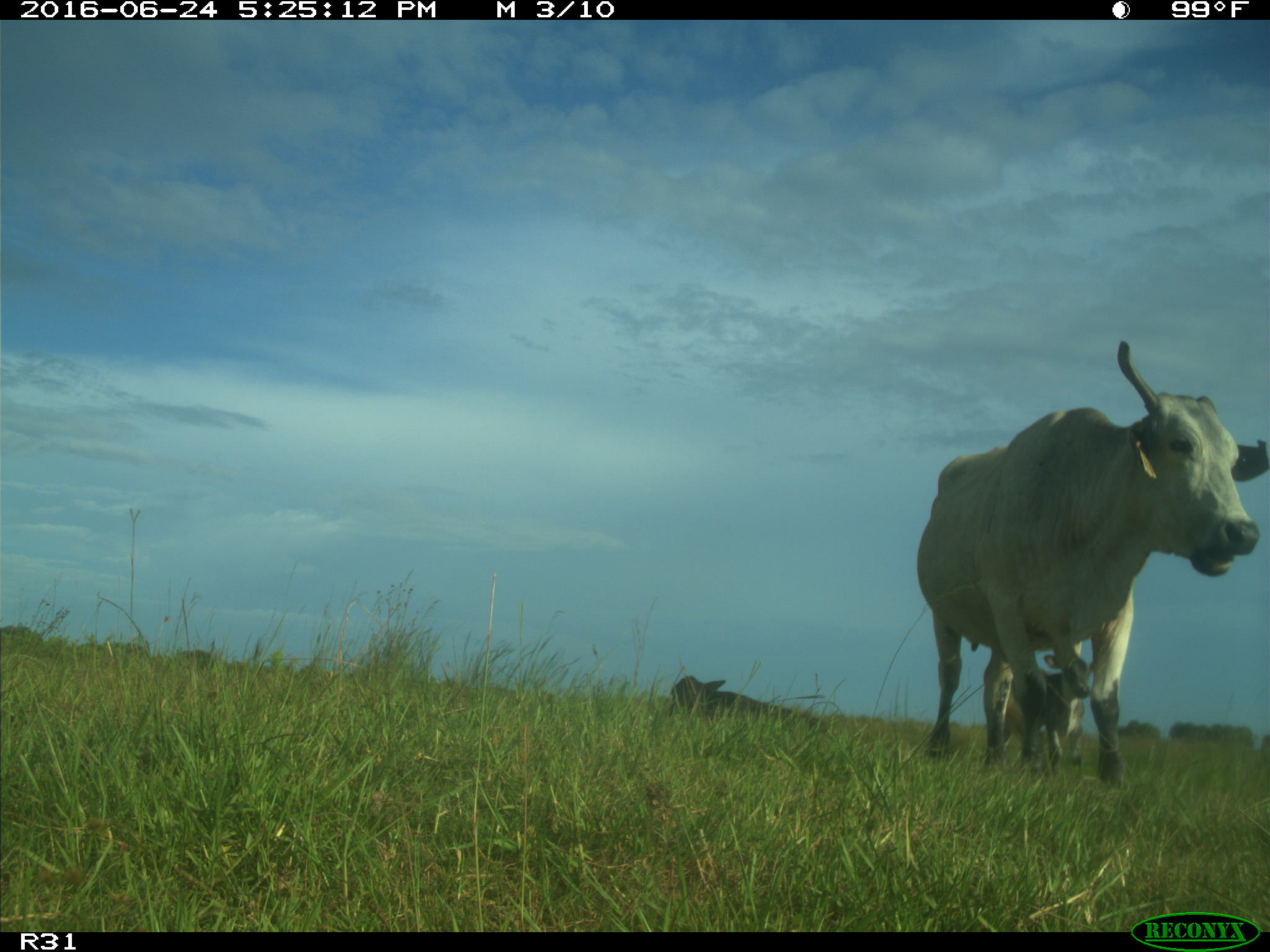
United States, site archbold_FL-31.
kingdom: Animalia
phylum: Chordata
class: Mammalia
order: Artiodactyla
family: Bovidae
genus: Bos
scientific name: Bos taurus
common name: domestic cow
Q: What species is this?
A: Bos taurus (domestic cow).